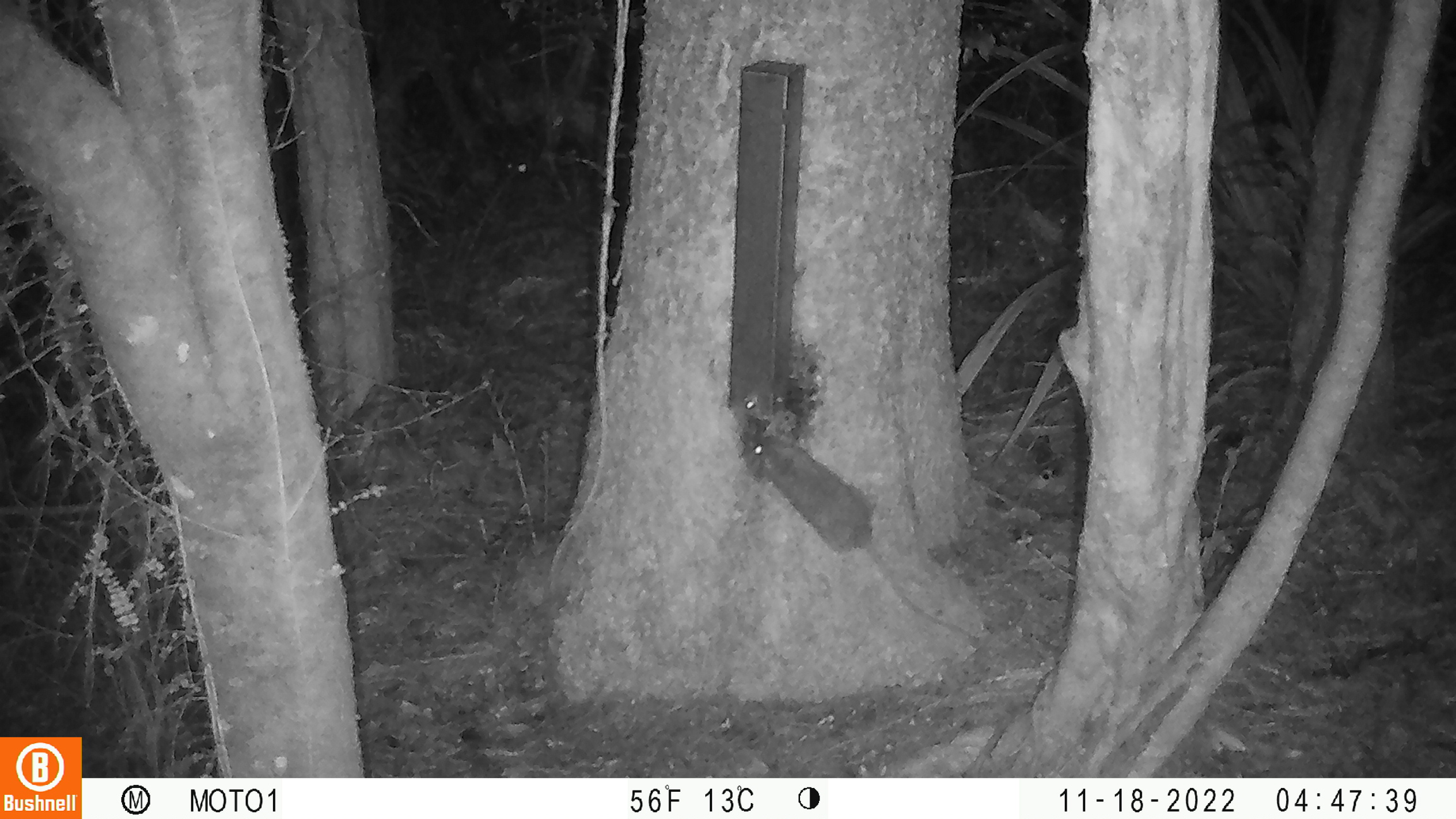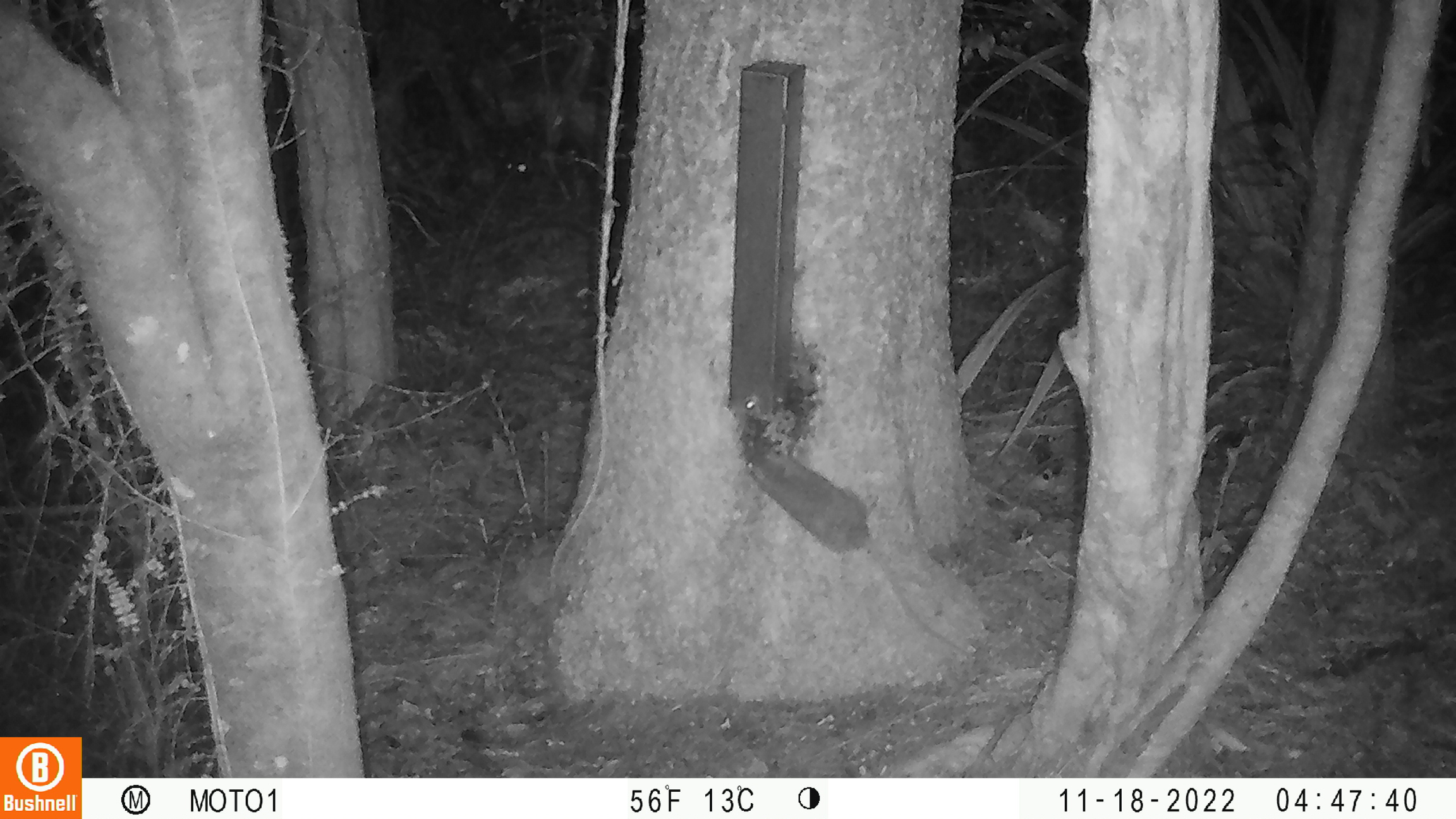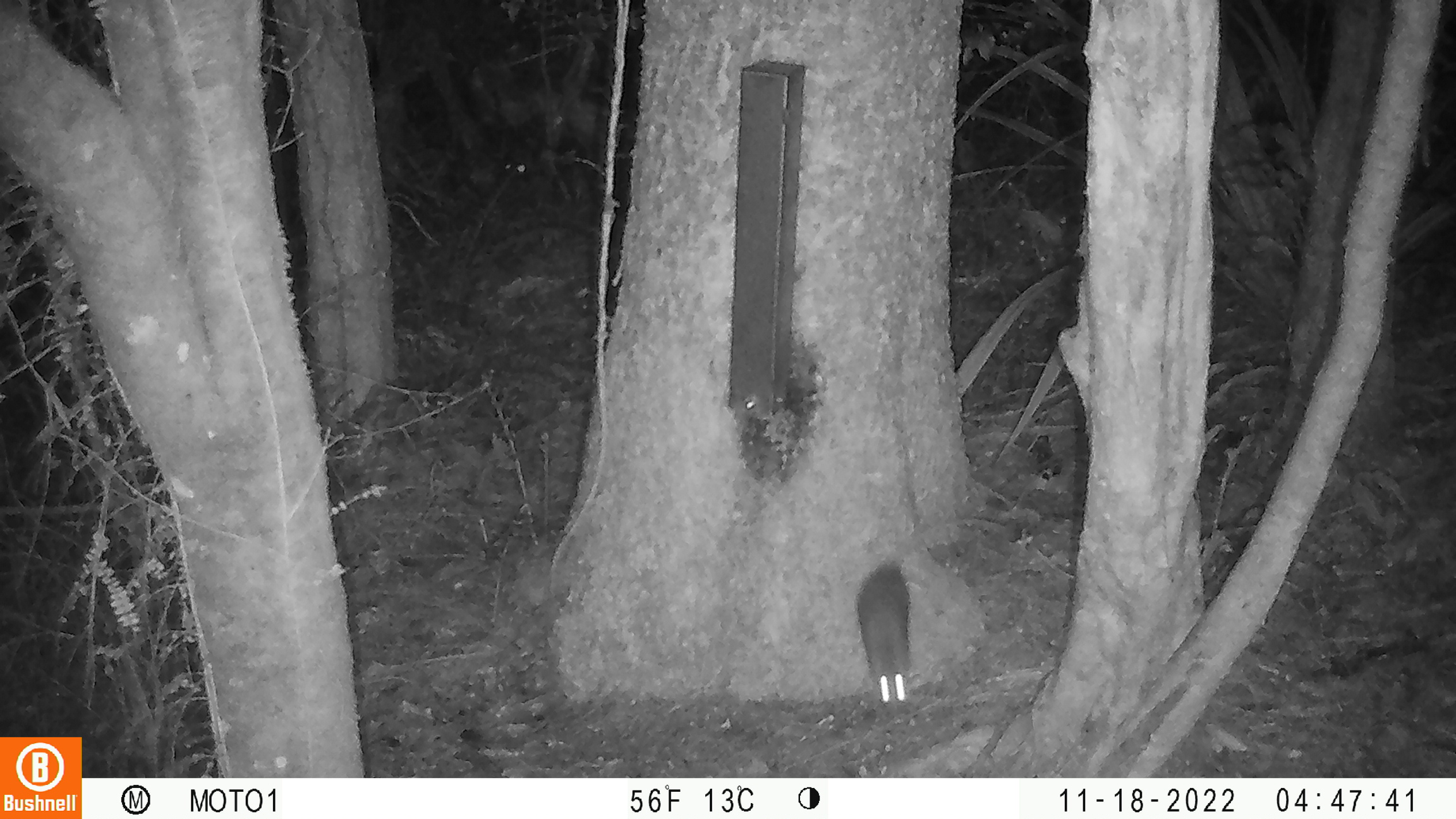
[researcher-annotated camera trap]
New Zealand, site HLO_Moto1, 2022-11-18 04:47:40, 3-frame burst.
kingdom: Animalia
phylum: Chordata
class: Mammalia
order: Rodentia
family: Muridae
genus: Rattus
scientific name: Rattus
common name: rat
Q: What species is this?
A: Rat (Rattus).